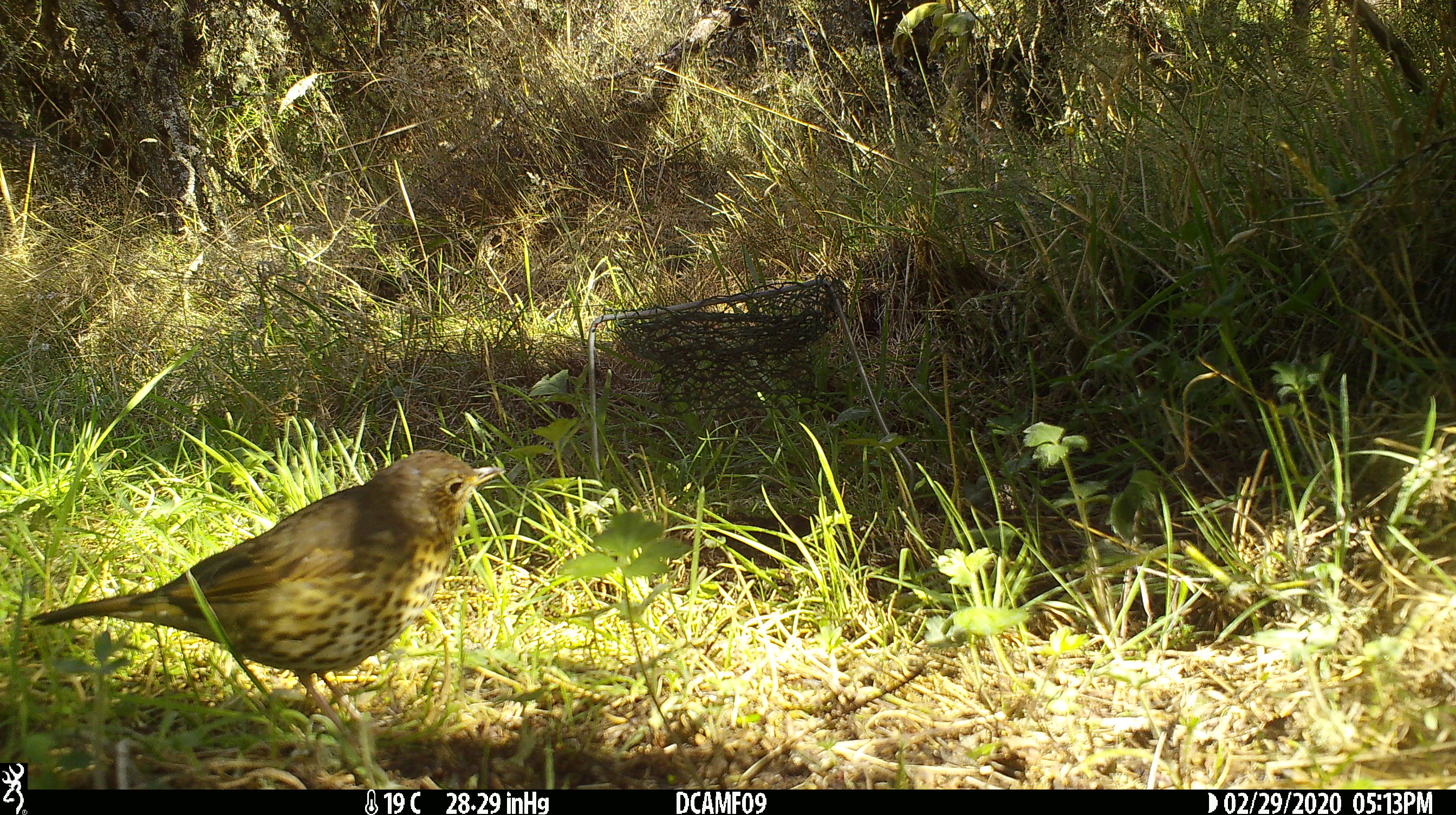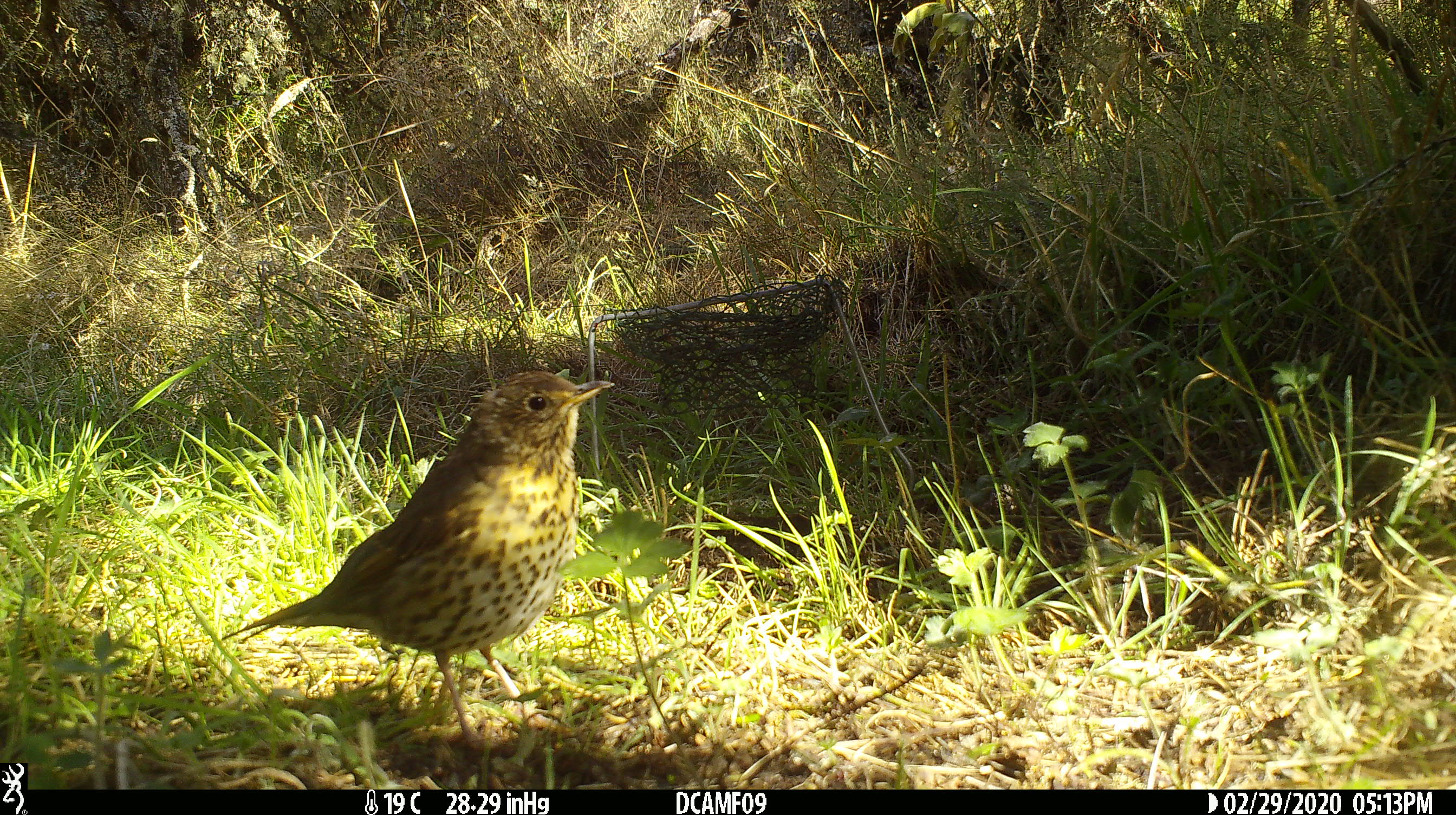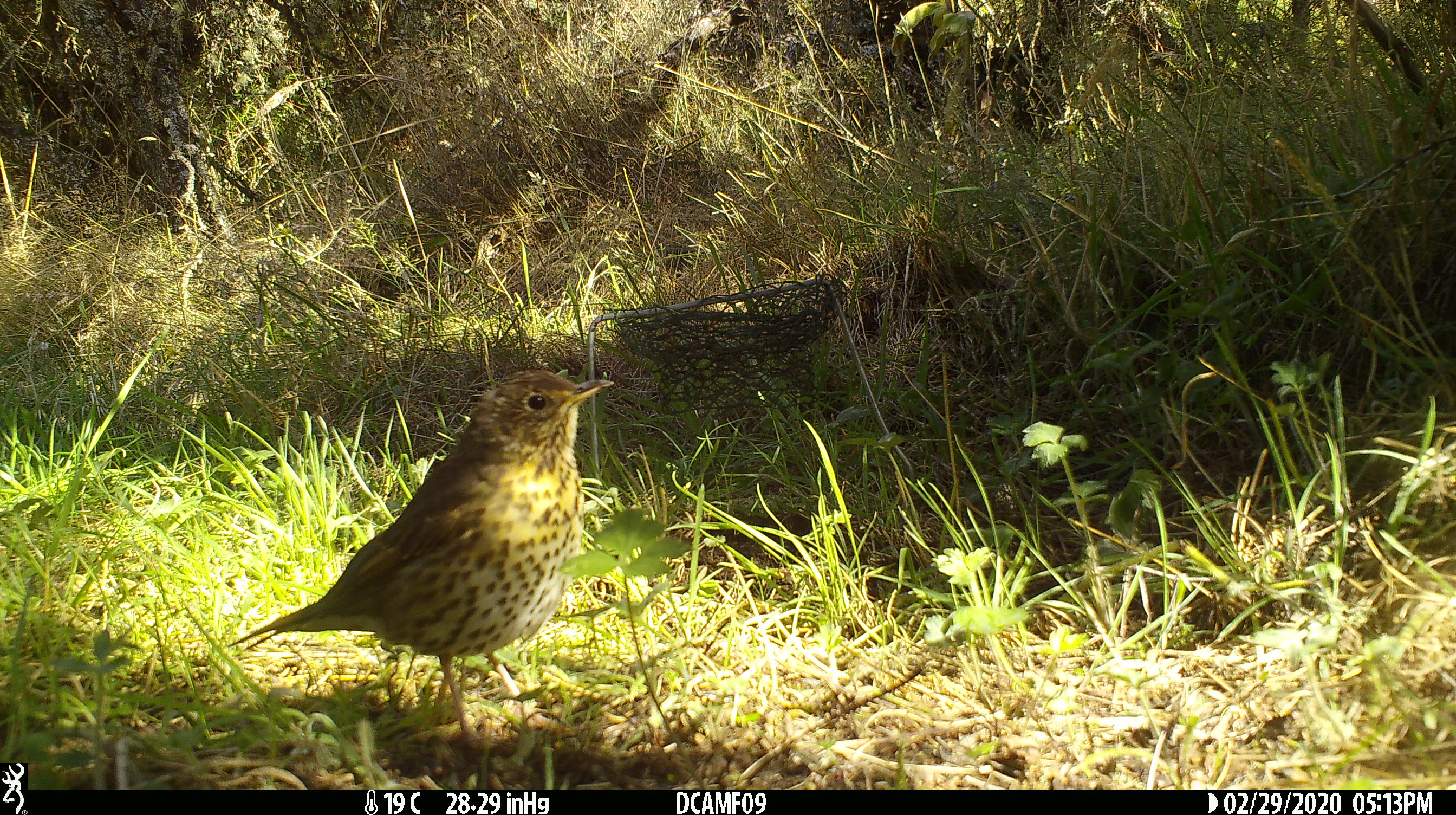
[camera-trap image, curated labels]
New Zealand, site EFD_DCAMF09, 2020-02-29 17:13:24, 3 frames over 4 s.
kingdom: Animalia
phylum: Chordata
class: Aves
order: Passeriformes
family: Turdidae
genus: Turdus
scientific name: Turdus philomelos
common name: song thrush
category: thrush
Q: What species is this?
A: Thrush (song thrush) (Turdus philomelos).